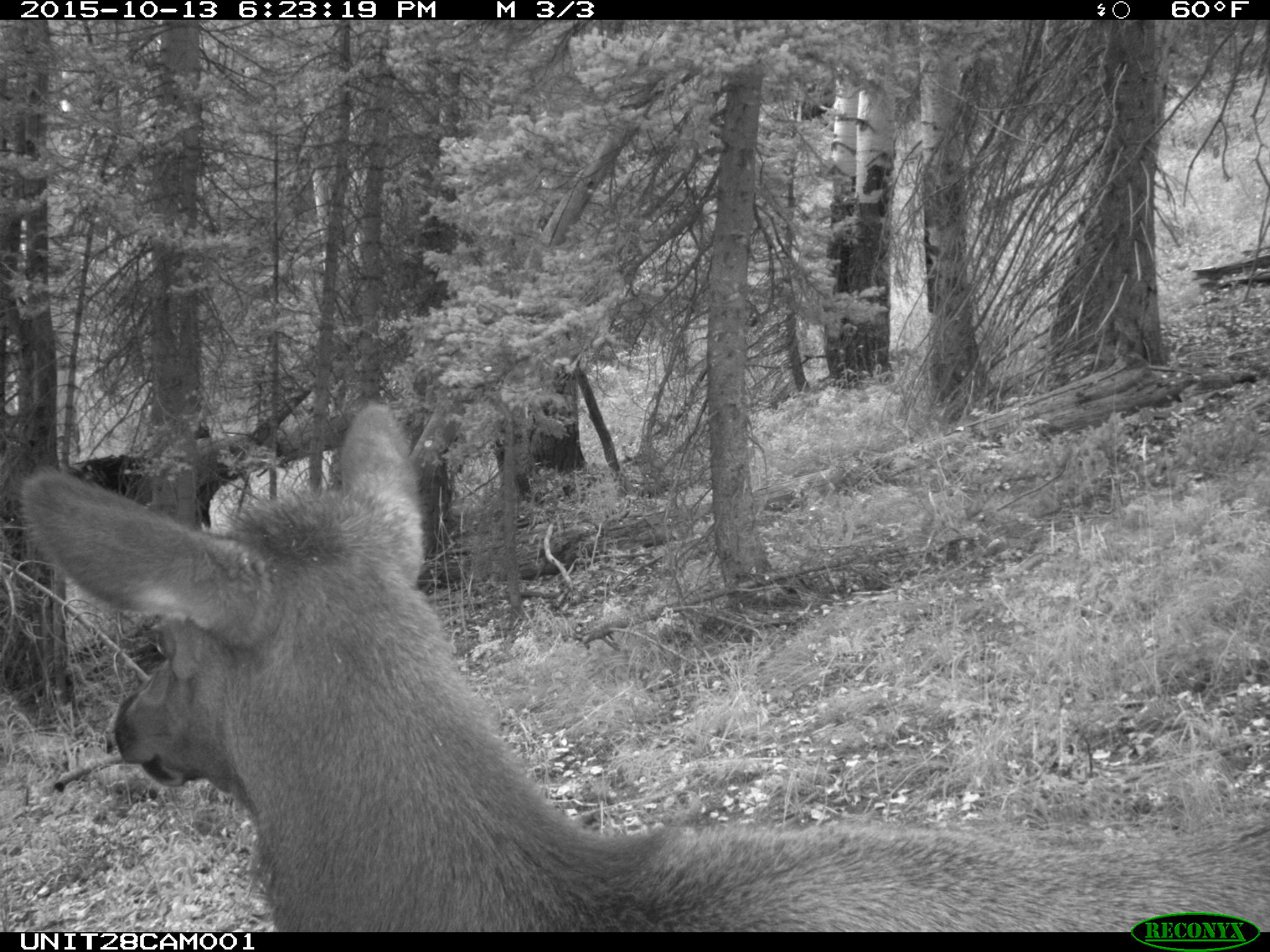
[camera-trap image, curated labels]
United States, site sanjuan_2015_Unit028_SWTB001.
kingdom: Animalia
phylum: Chordata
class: Mammalia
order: Artiodactyla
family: Cervidae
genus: Cervus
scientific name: Cervus elaphus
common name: red deer